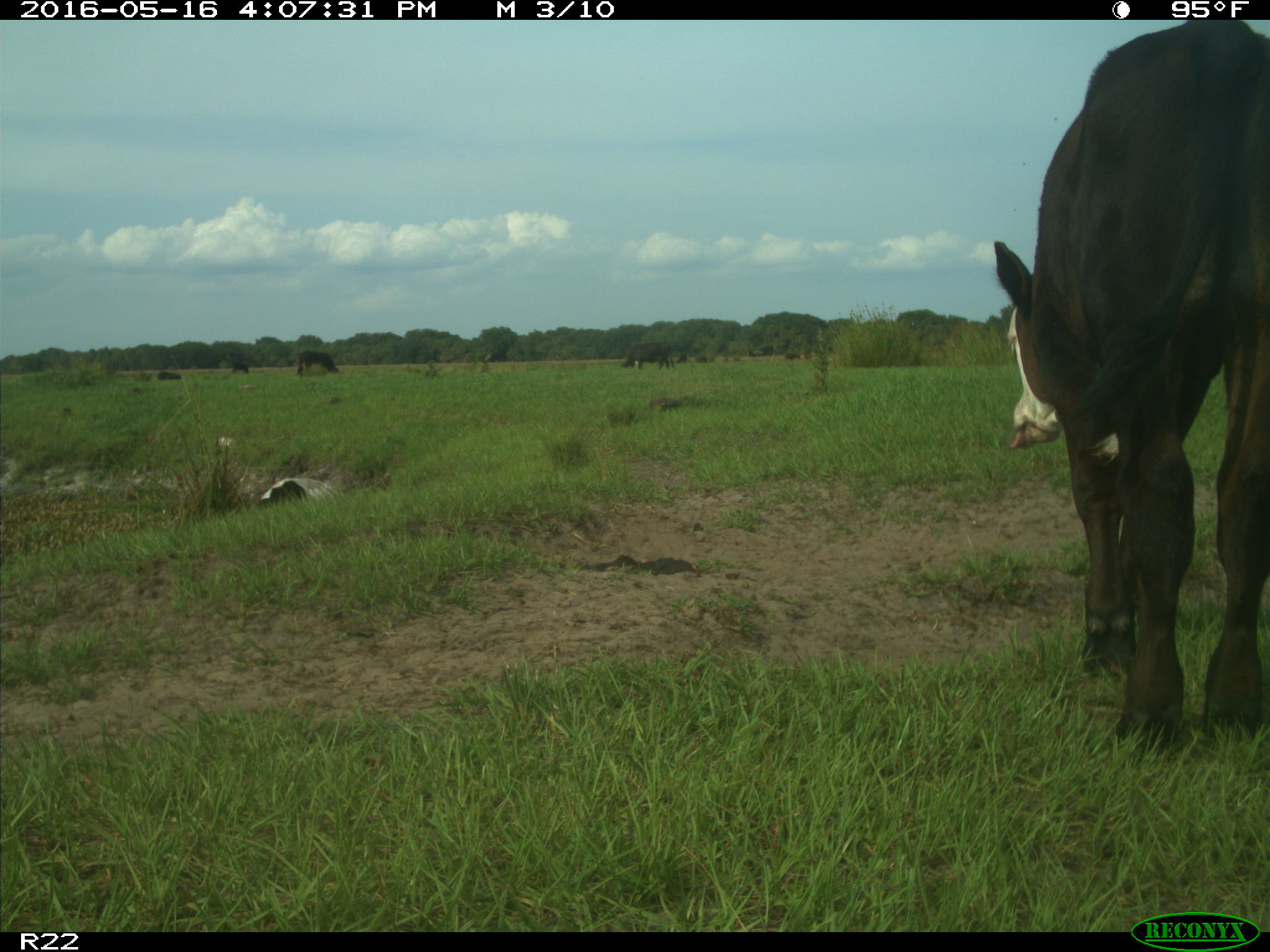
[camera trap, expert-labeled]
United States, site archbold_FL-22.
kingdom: Animalia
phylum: Chordata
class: Mammalia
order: Artiodactyla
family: Bovidae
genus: Bos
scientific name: Bos taurus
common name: domestic cow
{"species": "Bos taurus (domestic cow)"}